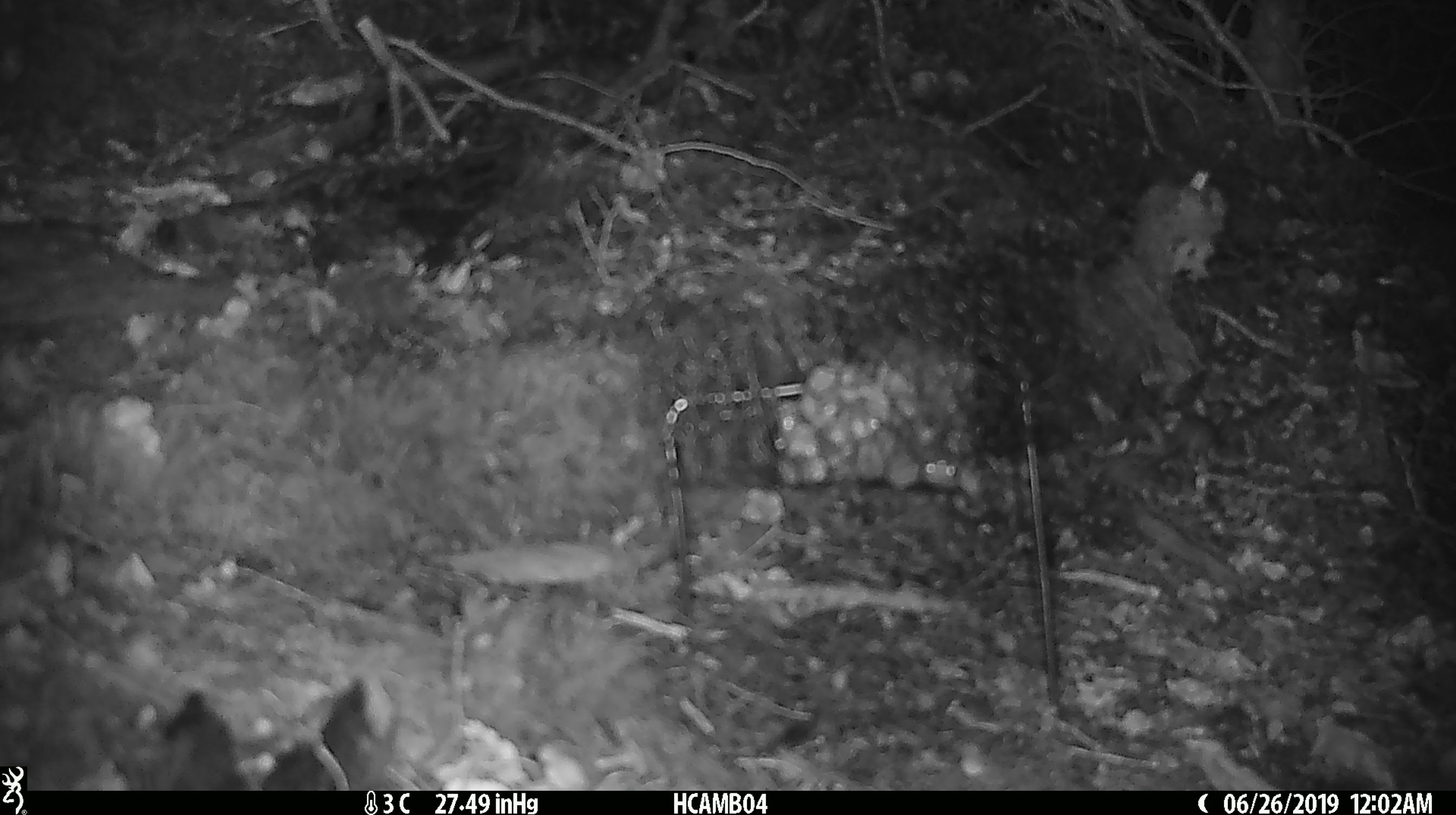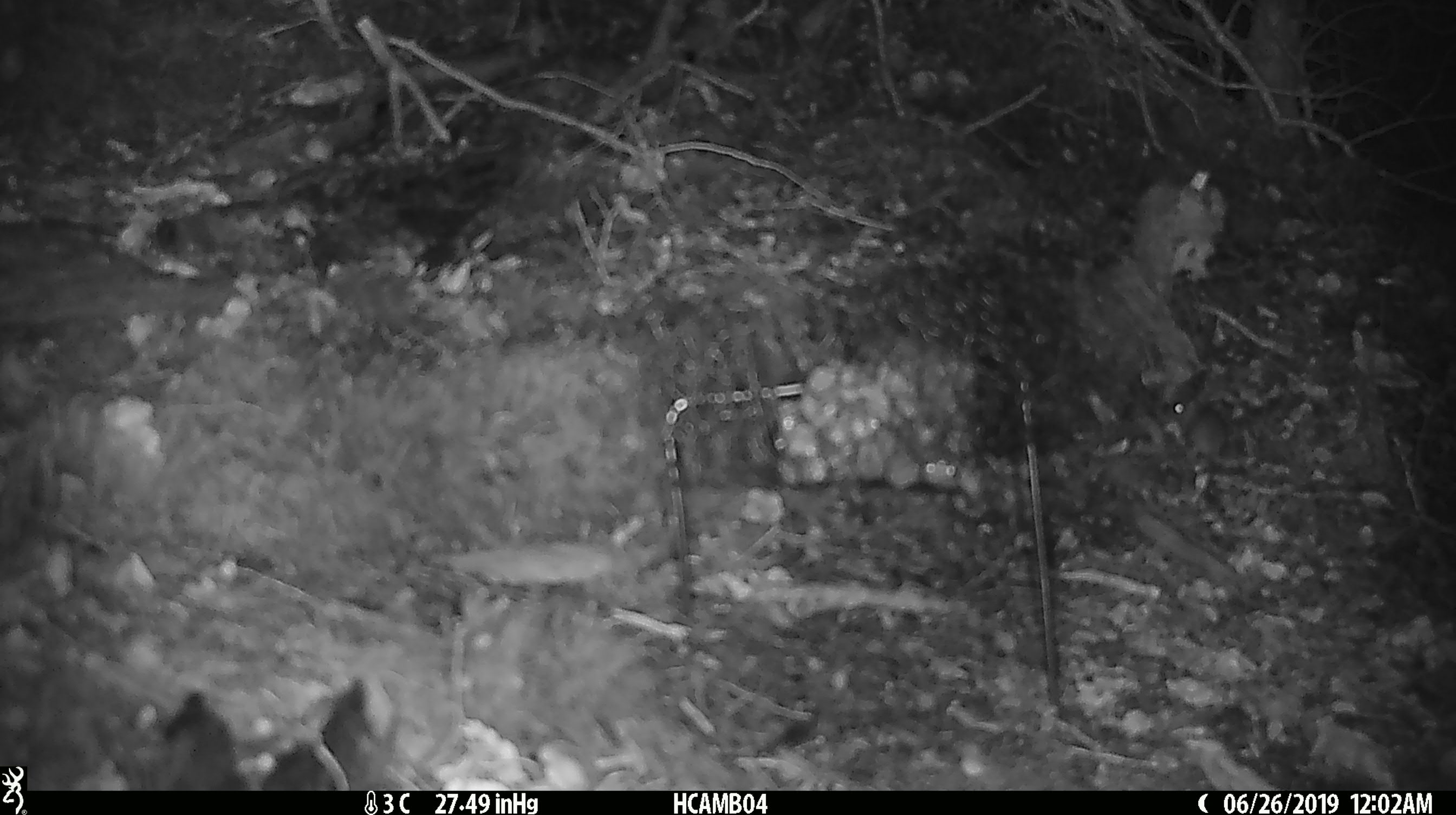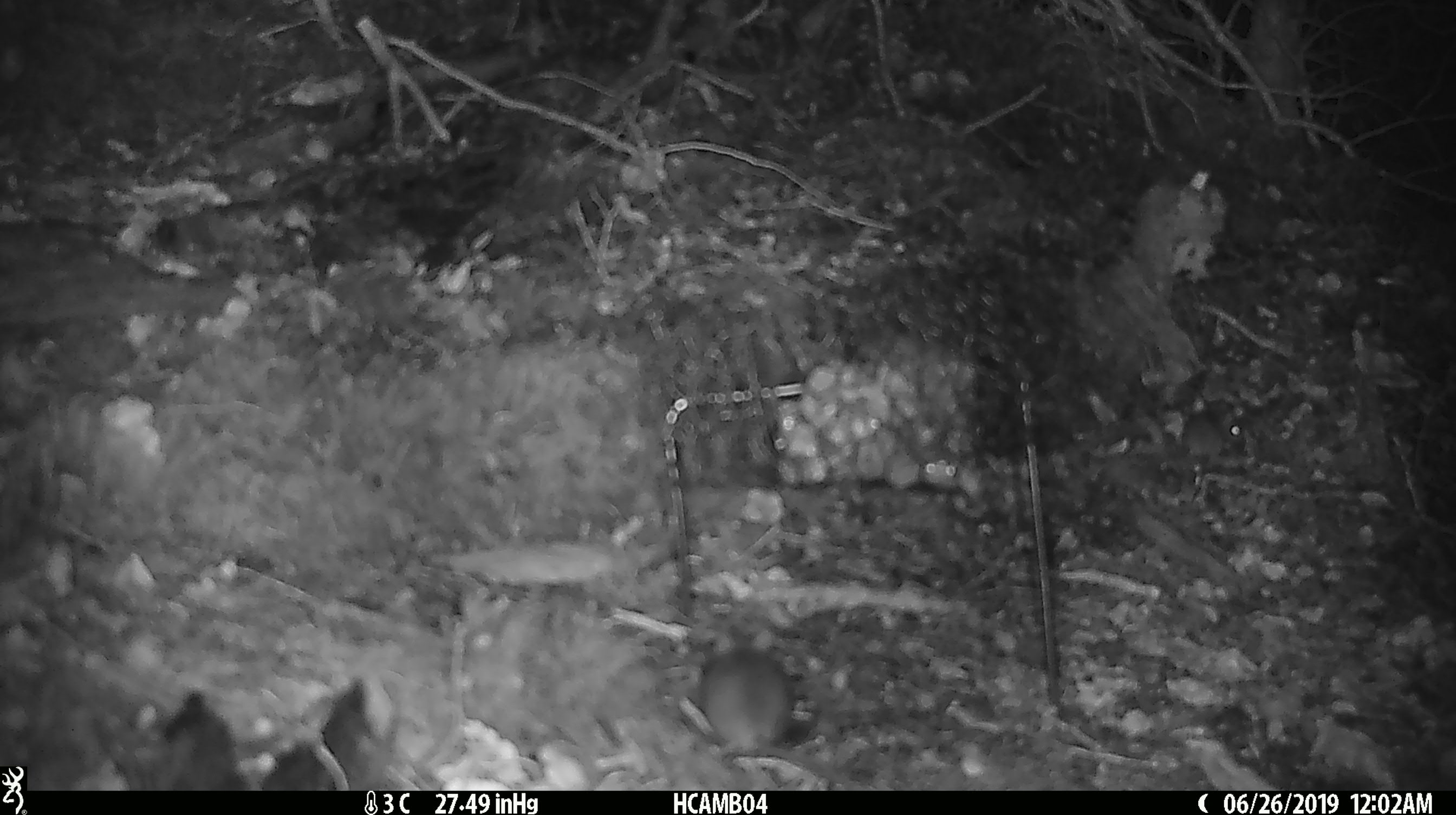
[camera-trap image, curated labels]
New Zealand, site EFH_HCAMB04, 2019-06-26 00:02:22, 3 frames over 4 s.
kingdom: Animalia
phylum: Chordata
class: Mammalia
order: Rodentia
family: Muridae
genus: Mus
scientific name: Mus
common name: mouse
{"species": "mouse (Mus)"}